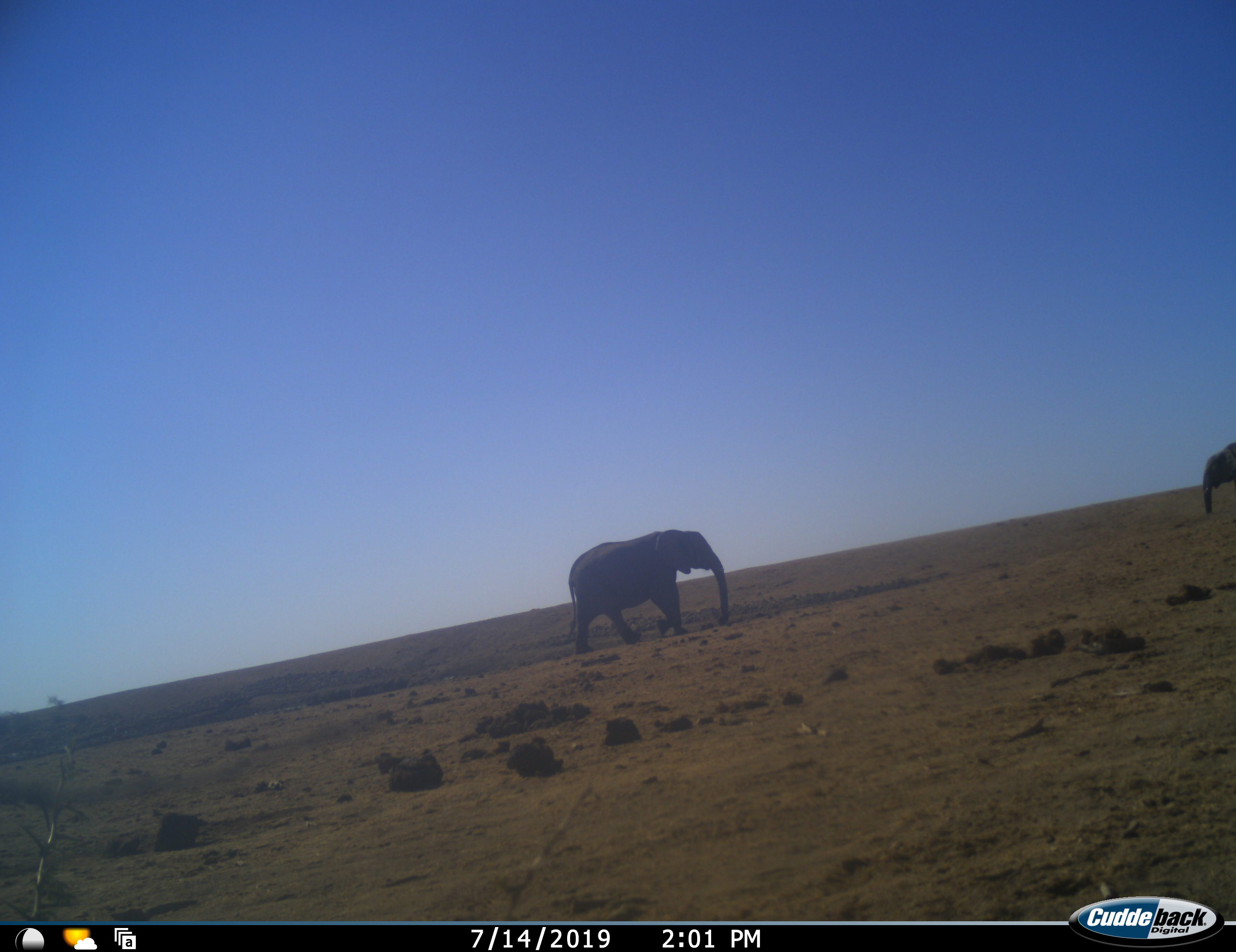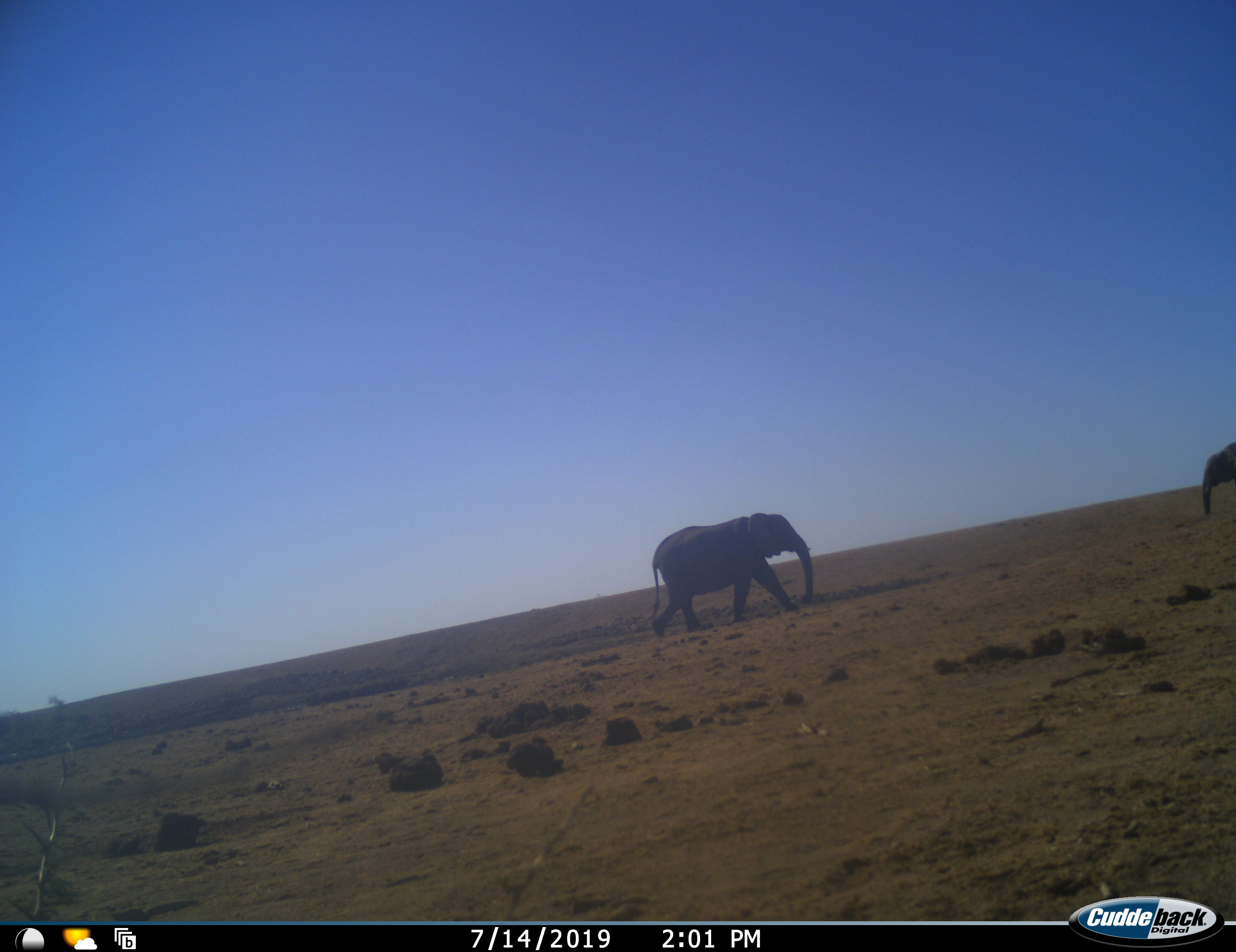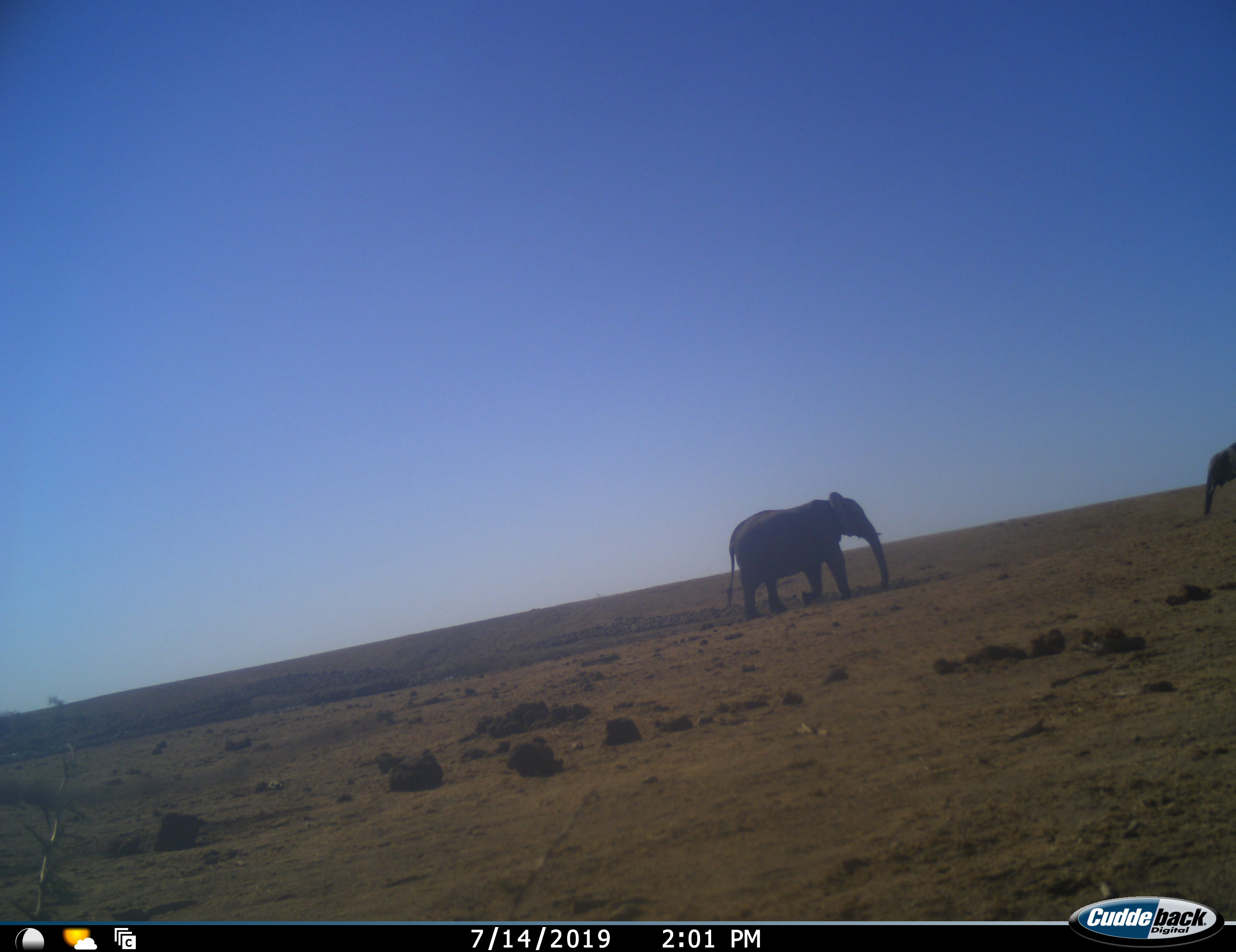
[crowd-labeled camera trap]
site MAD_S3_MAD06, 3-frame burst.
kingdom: Animalia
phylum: Chordata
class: Mammalia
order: Proboscidea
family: Elephantidae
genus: Loxodonta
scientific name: Loxodonta africana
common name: african bush elephant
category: elephant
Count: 2.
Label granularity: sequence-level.